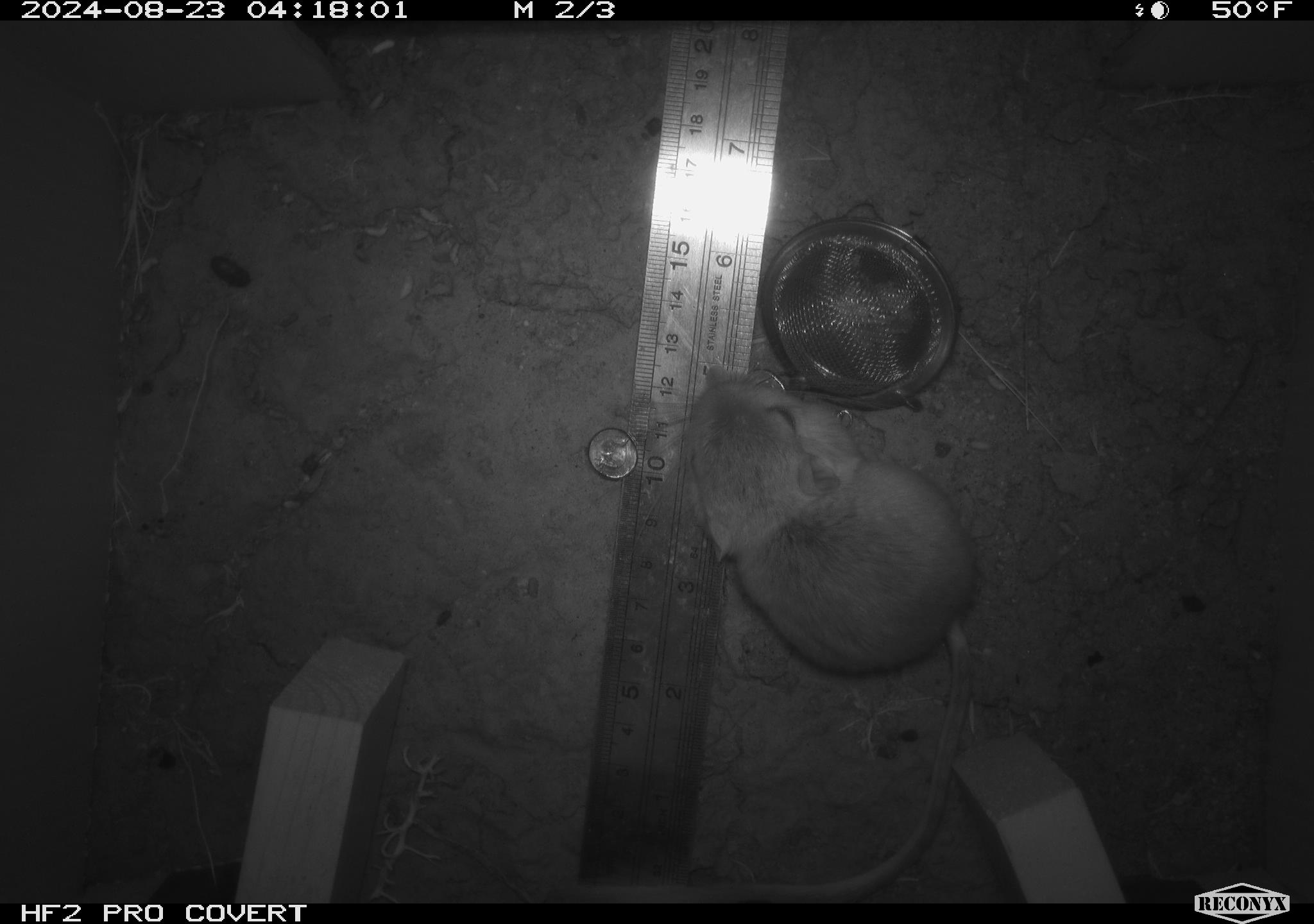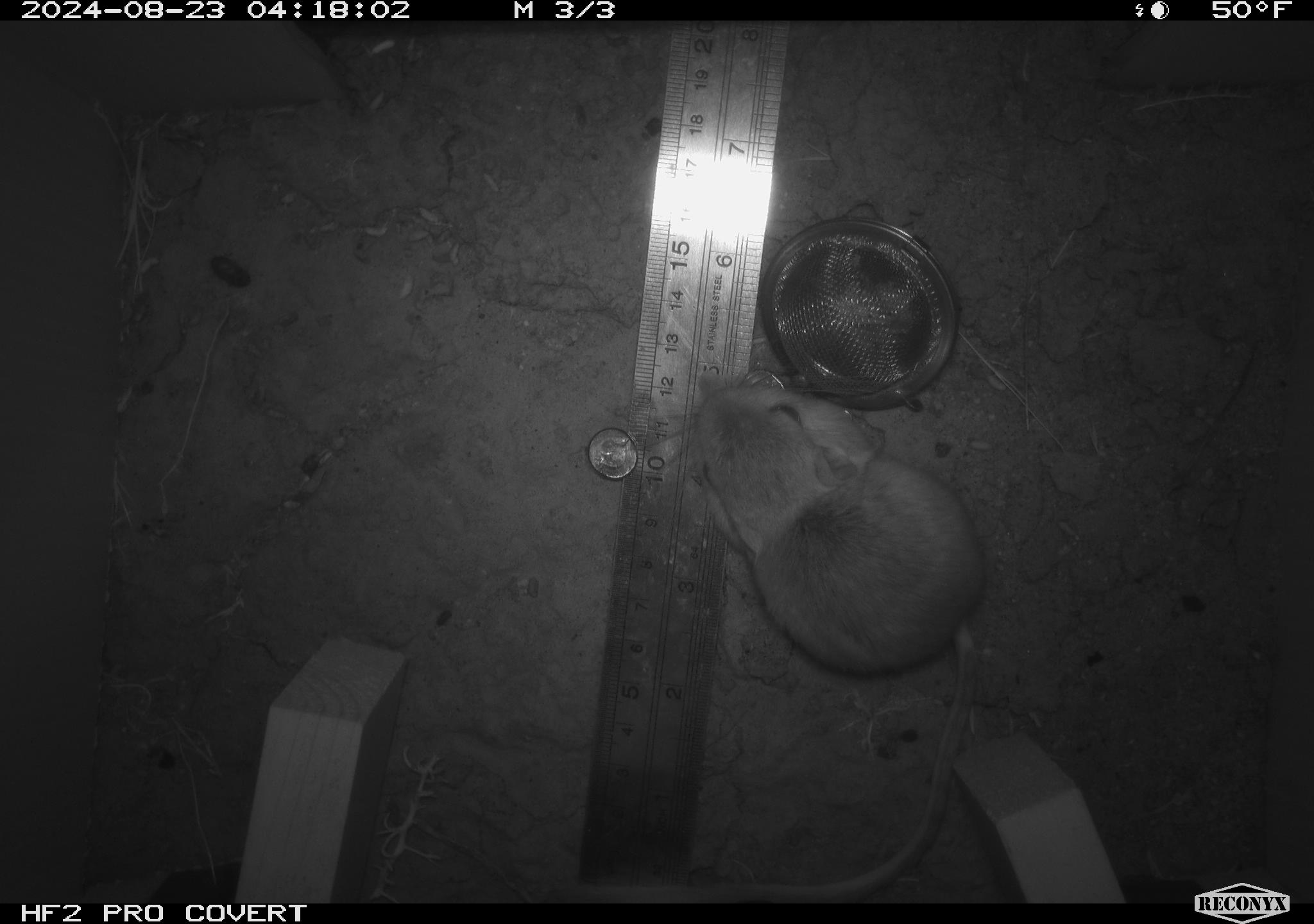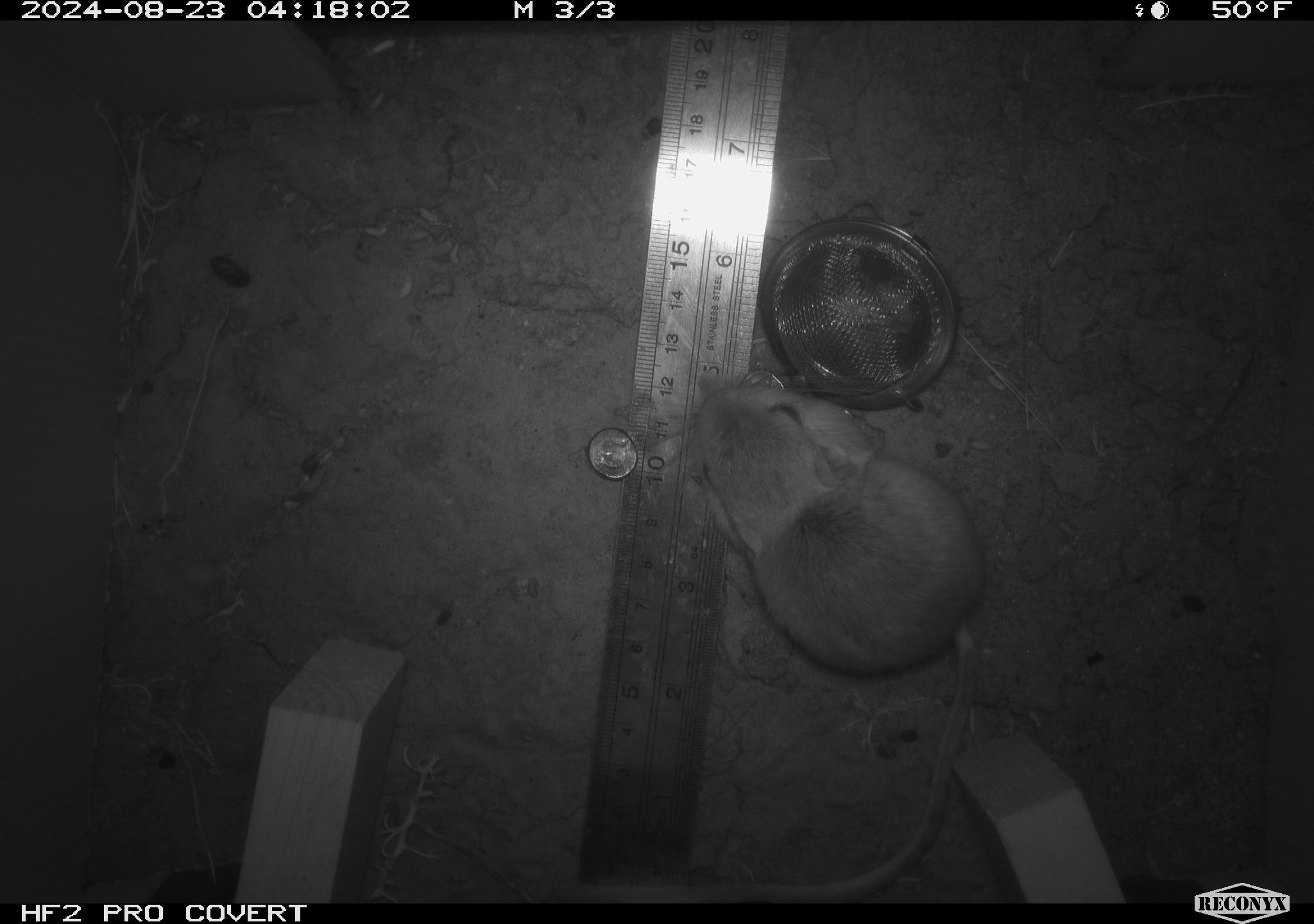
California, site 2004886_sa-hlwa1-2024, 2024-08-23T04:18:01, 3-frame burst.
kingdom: Animalia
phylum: Chordata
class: Mammalia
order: Rodentia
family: Heteromyidae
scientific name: Heteromyidae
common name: kangaroo rats and pocket mice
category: heteromyidae family